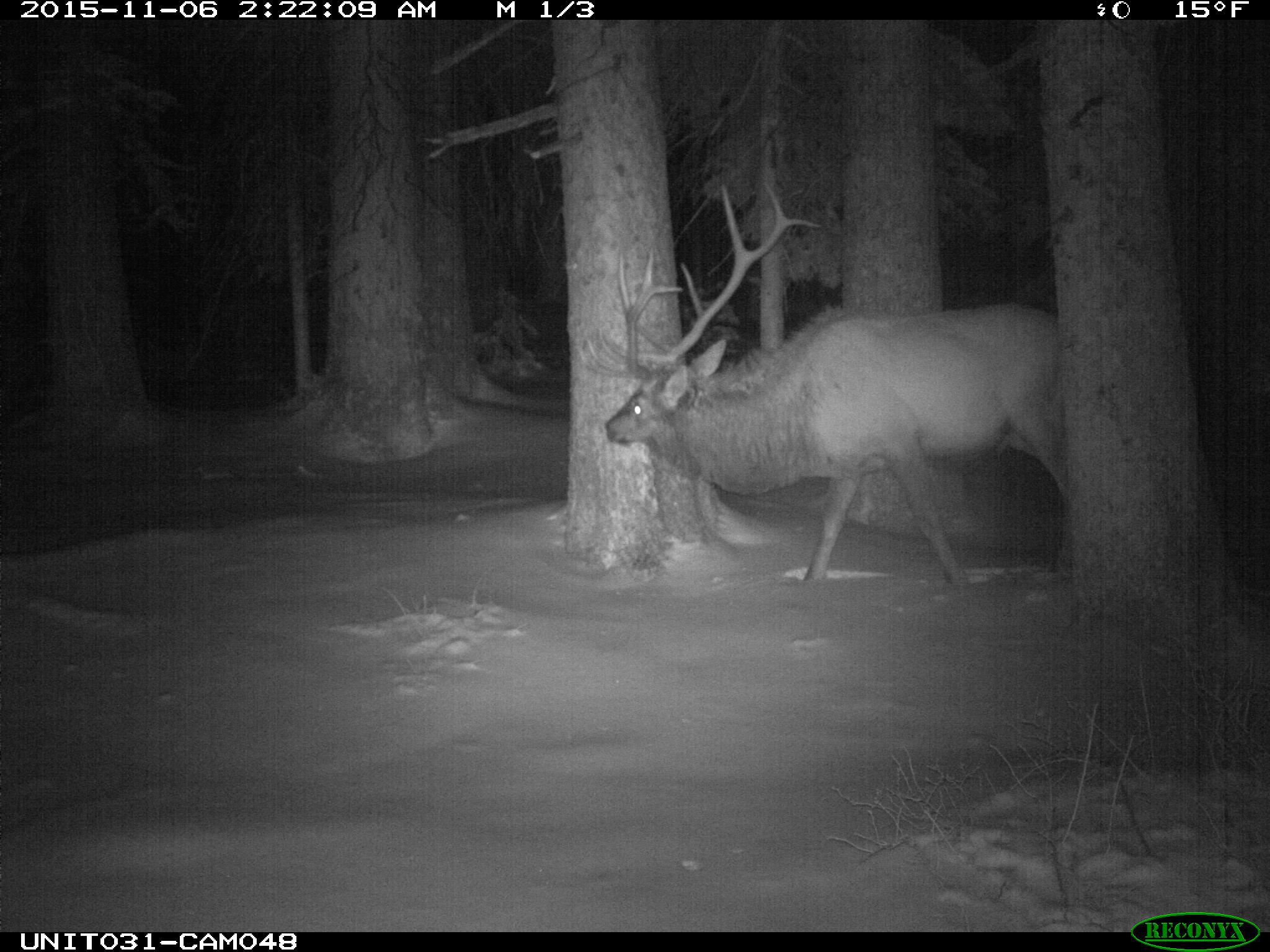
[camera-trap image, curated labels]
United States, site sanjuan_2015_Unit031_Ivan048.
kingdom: Animalia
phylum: Chordata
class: Mammalia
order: Artiodactyla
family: Cervidae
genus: Cervus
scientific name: Cervus elaphus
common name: red deer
Cervus elaphus (red deer).